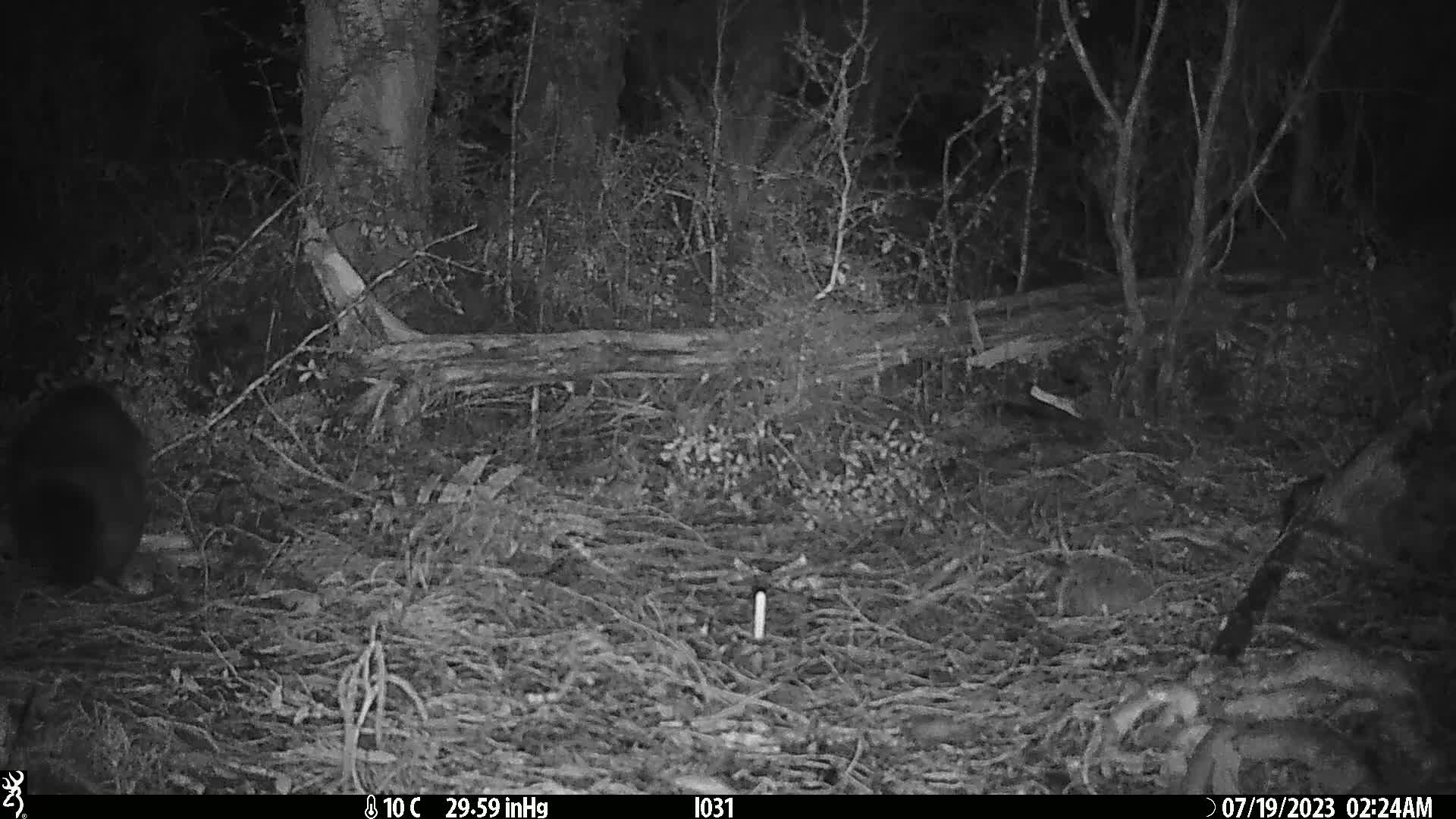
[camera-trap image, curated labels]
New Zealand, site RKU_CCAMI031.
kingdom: Animalia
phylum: Chordata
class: Mammalia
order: Diprotodontia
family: Phalangeridae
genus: Trichosurus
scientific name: Trichosurus vulpecula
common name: common brushtail possum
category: possum